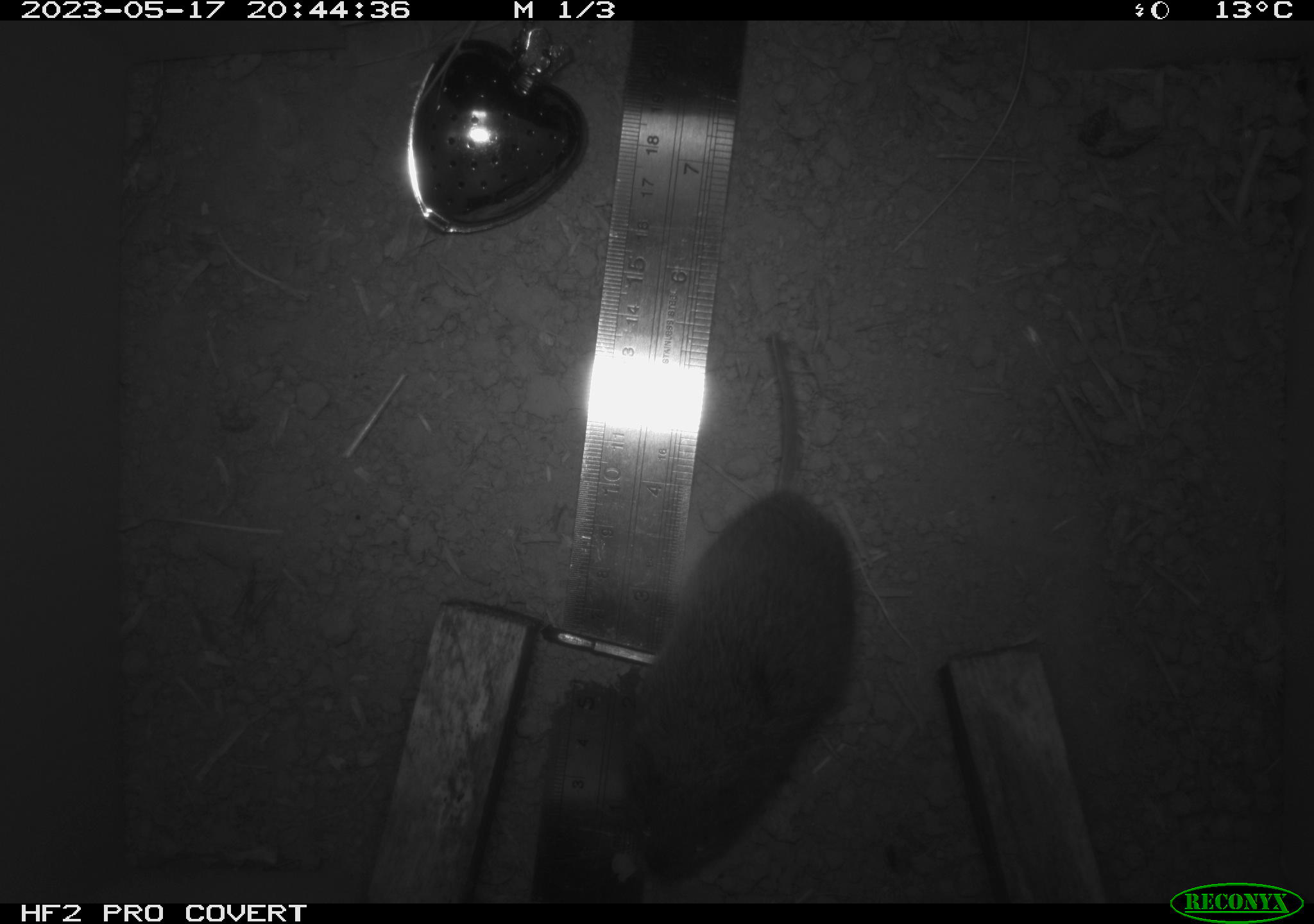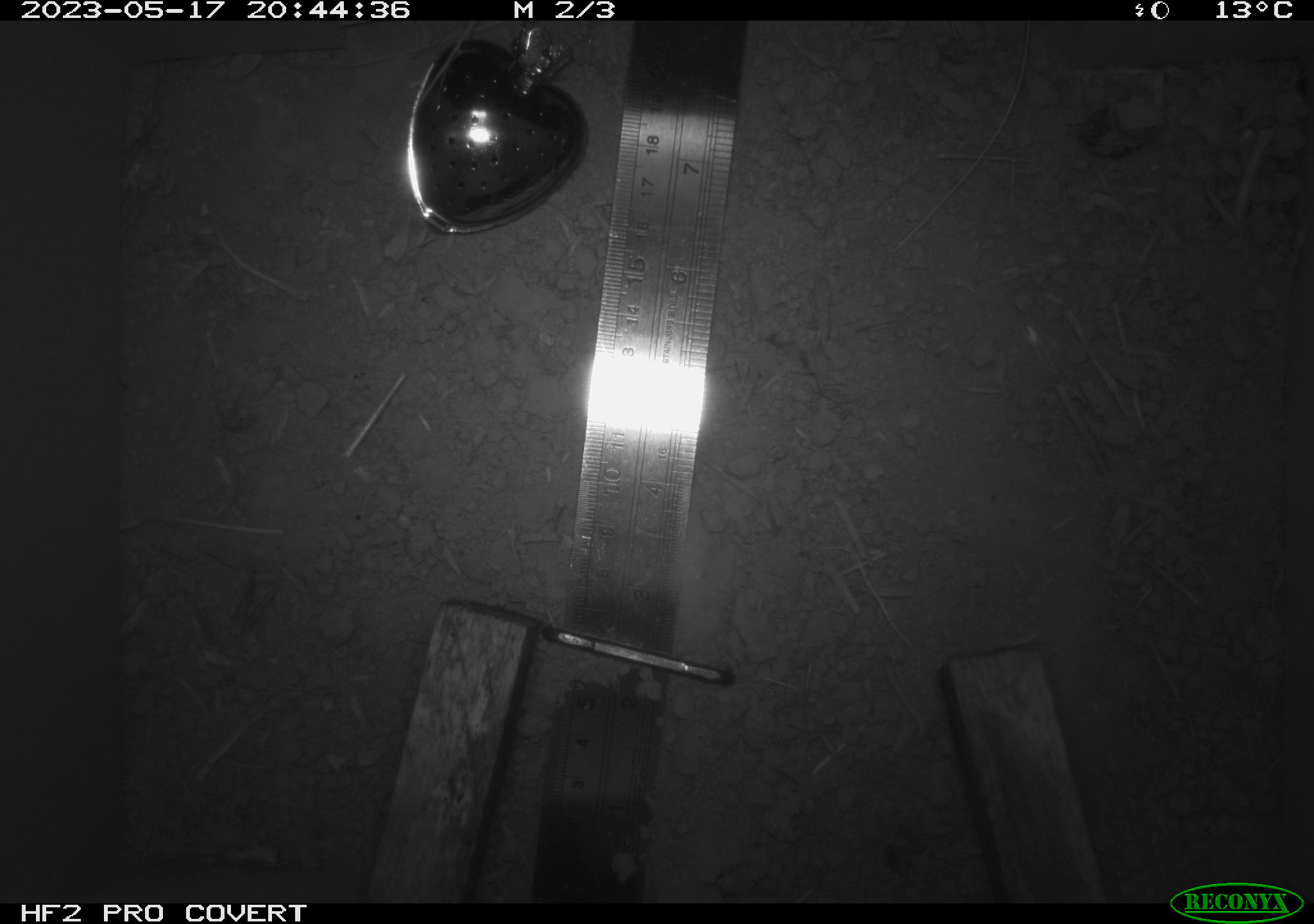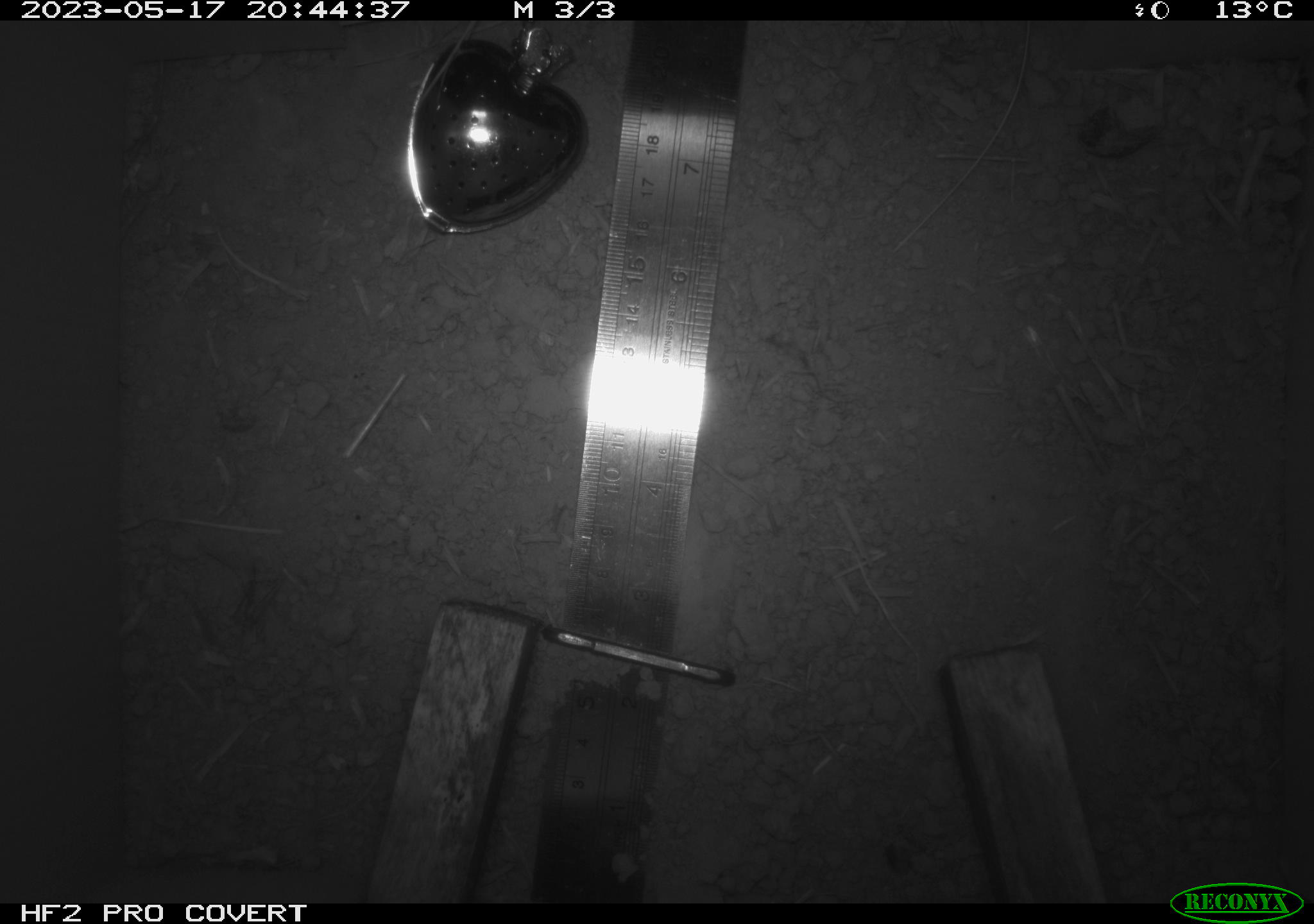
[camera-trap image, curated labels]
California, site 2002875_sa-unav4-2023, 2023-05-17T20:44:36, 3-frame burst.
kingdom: Animalia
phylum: Chordata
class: Mammalia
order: Rodentia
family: Cricetidae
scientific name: Arvicolinae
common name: voles, lemmings, and muskrats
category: arvicolinae subfamily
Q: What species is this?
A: Arvicolinae subfamily (voles, lemmings, and muskrats) (Arvicolinae).